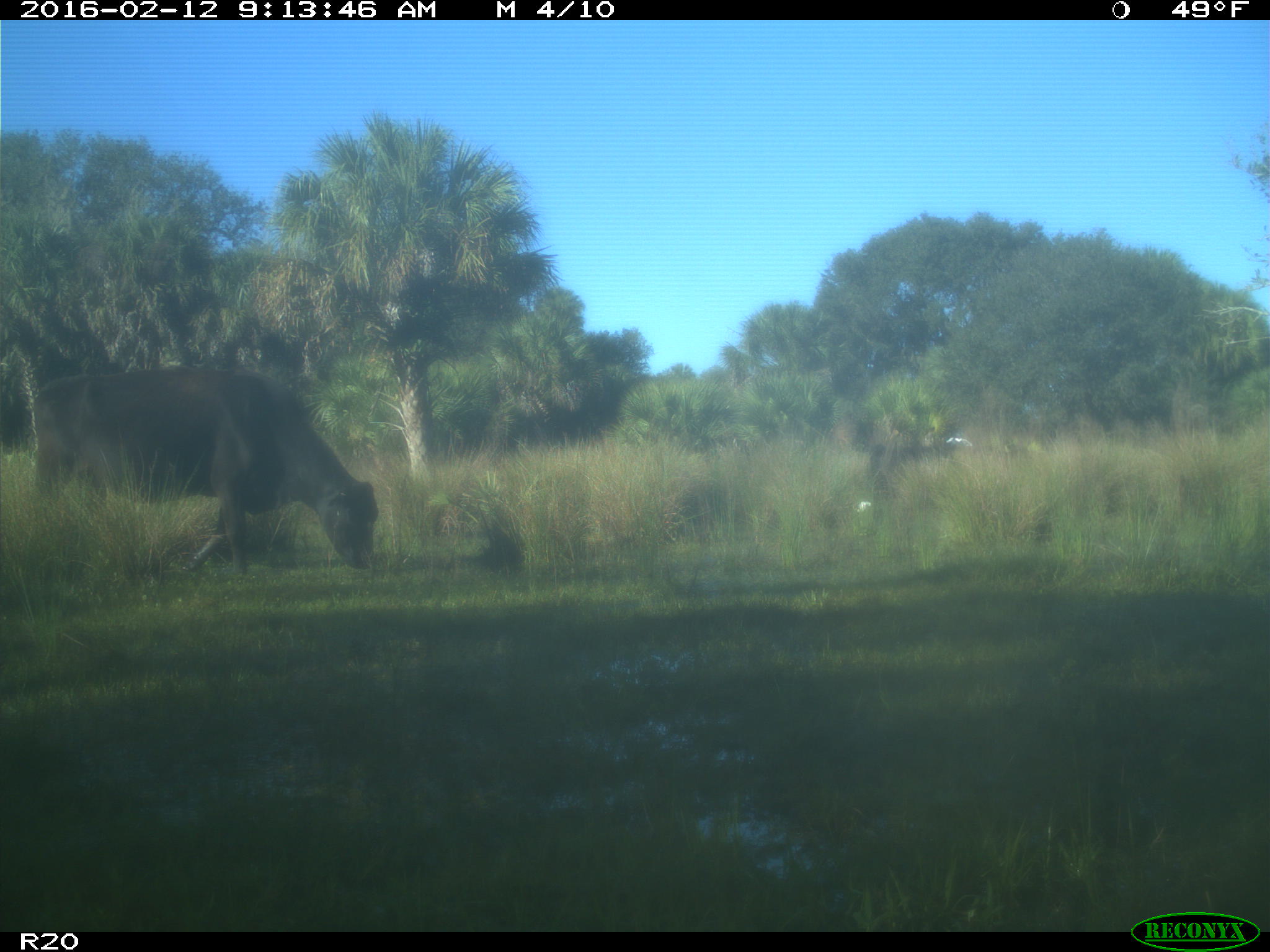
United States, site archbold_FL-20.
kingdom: Animalia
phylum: Chordata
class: Mammalia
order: Artiodactyla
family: Bovidae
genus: Bos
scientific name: Bos taurus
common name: domestic cow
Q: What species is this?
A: Bos taurus (domestic cow).